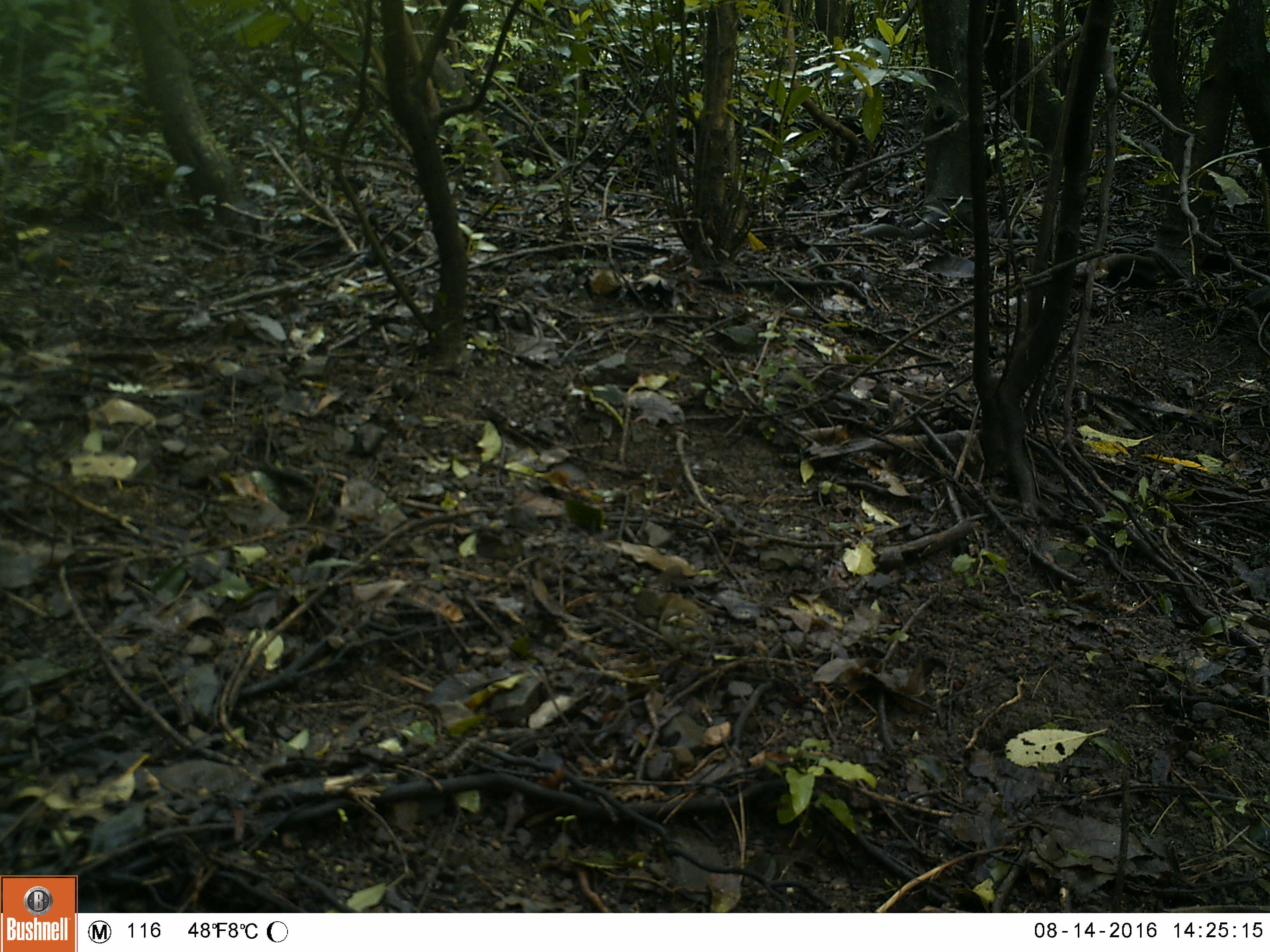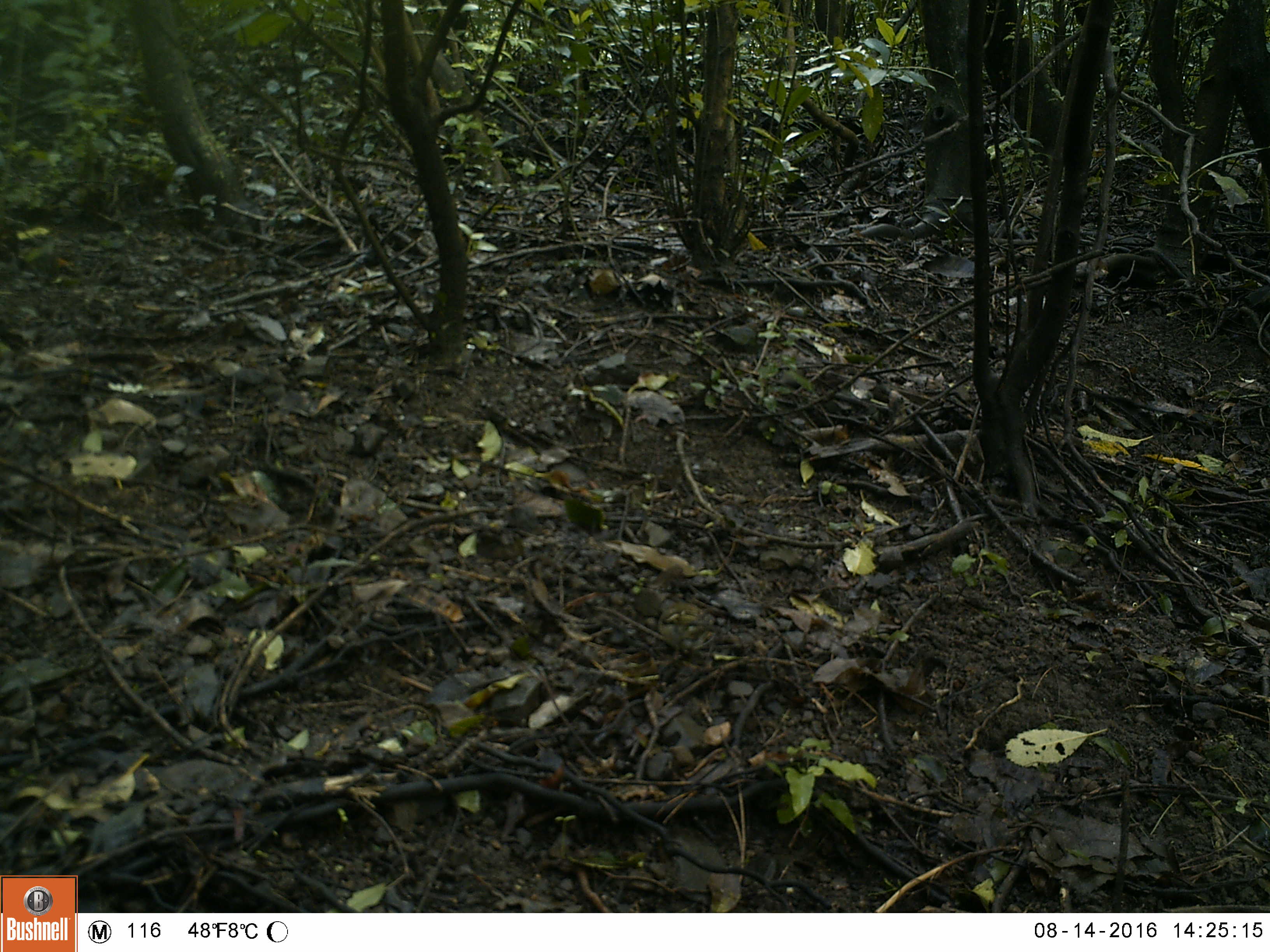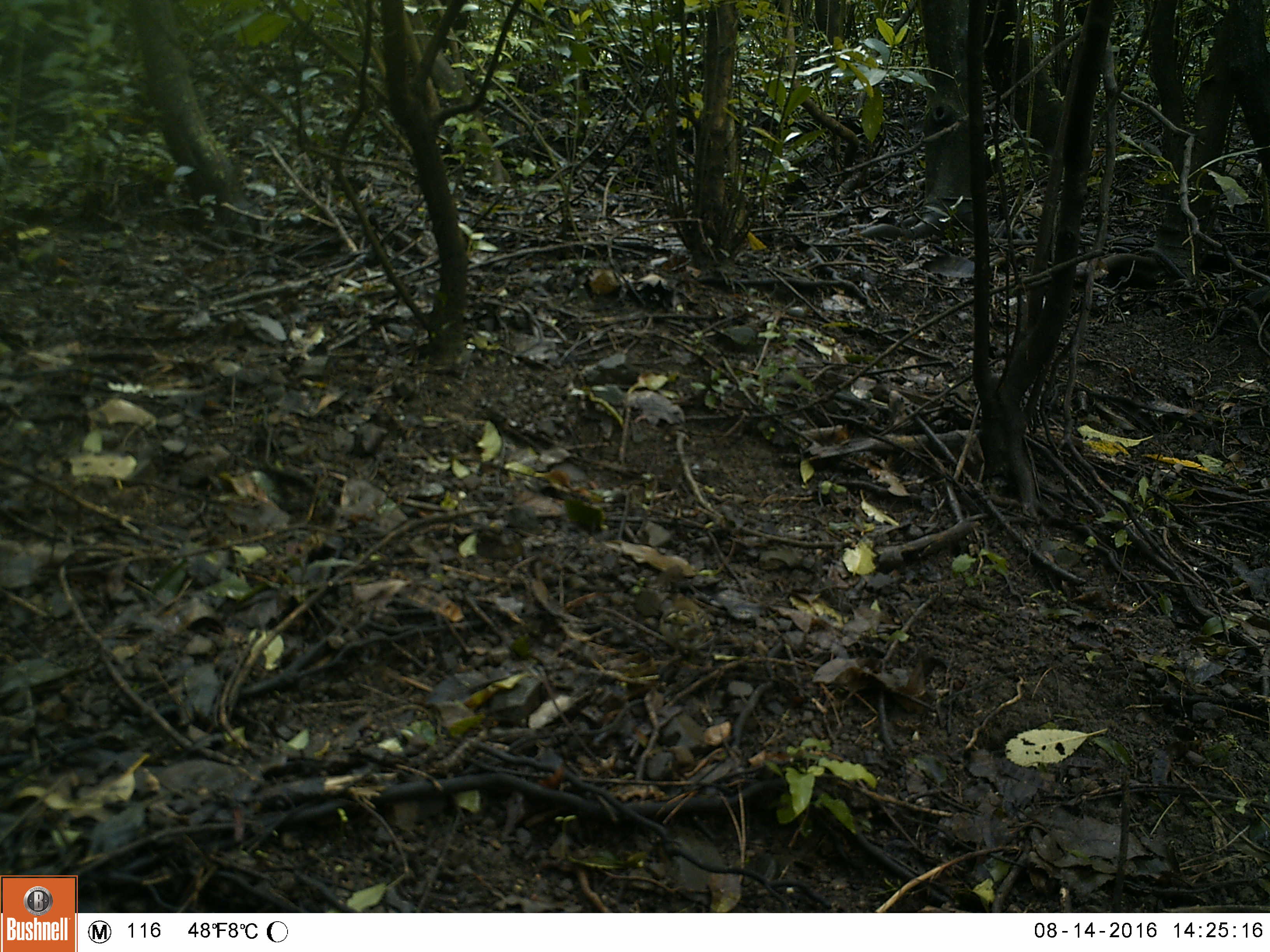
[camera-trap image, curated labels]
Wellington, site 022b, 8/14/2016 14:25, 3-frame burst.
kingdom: Animalia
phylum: Chordata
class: Aves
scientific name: Aves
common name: bird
Bird (Aves).